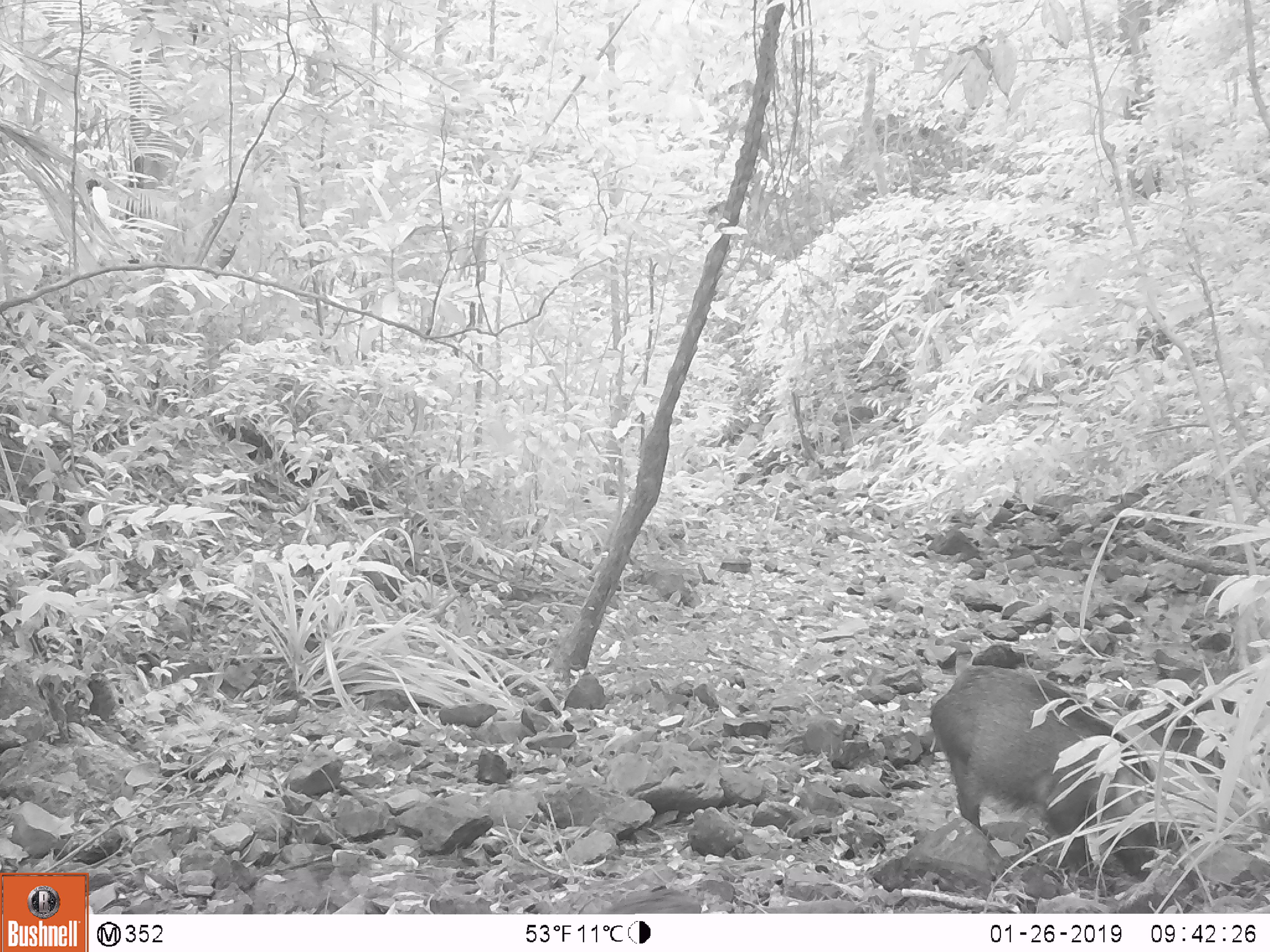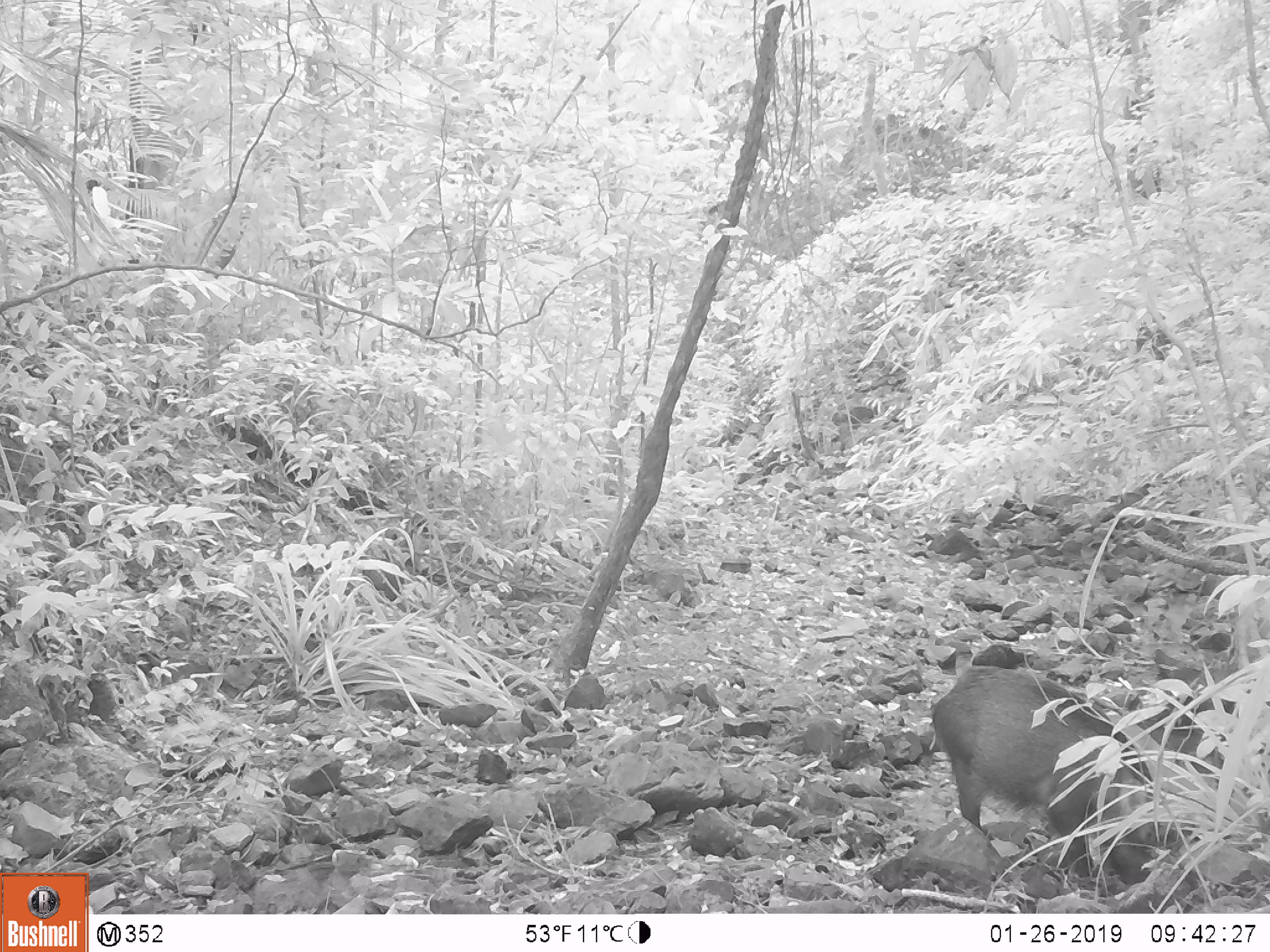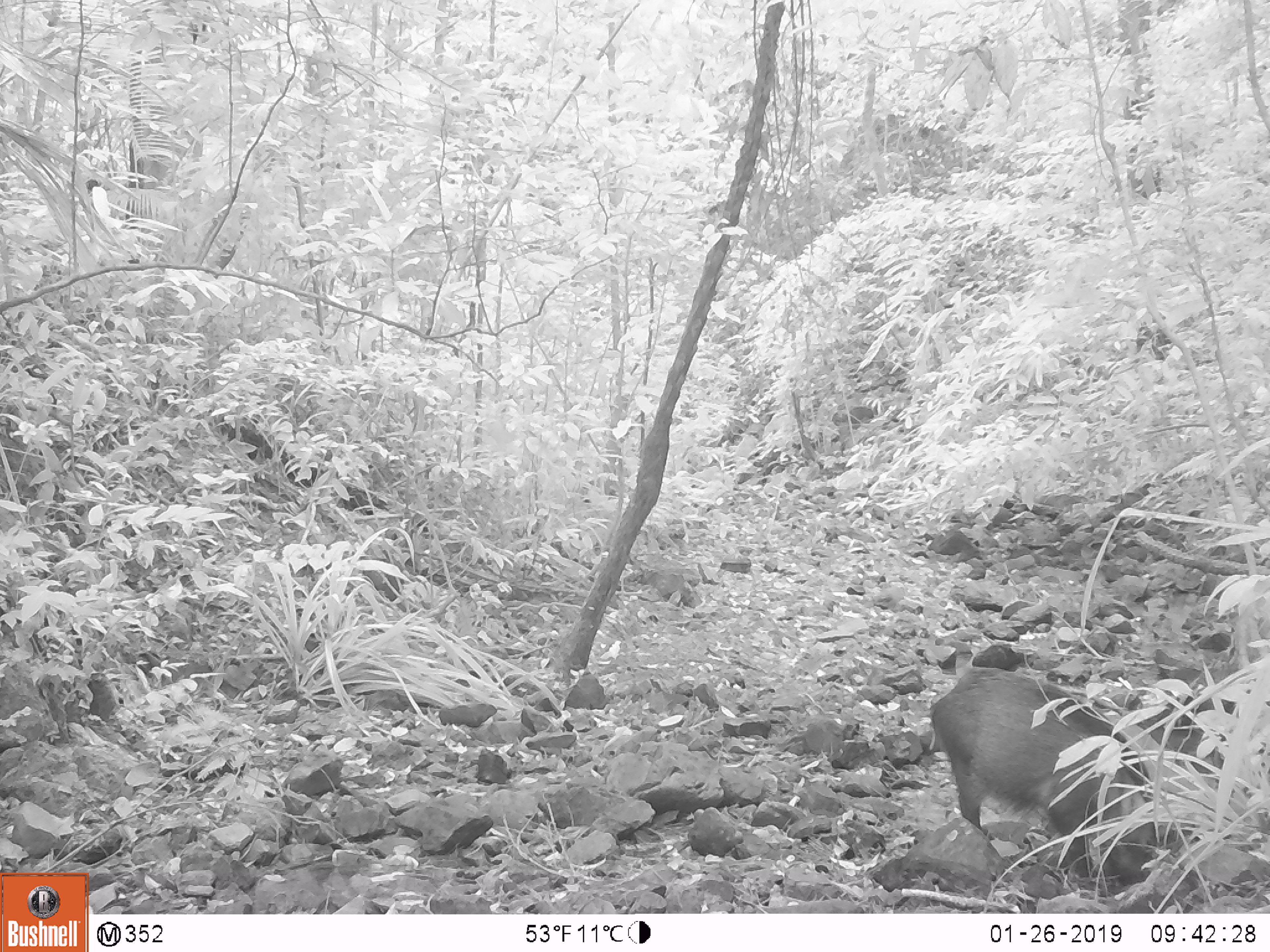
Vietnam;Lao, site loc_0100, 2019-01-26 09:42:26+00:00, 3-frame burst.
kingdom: Animalia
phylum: Chordata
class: Mammalia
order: Artiodactyla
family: Suidae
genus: Sus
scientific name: Sus scrofa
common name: eurasian wild pig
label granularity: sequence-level